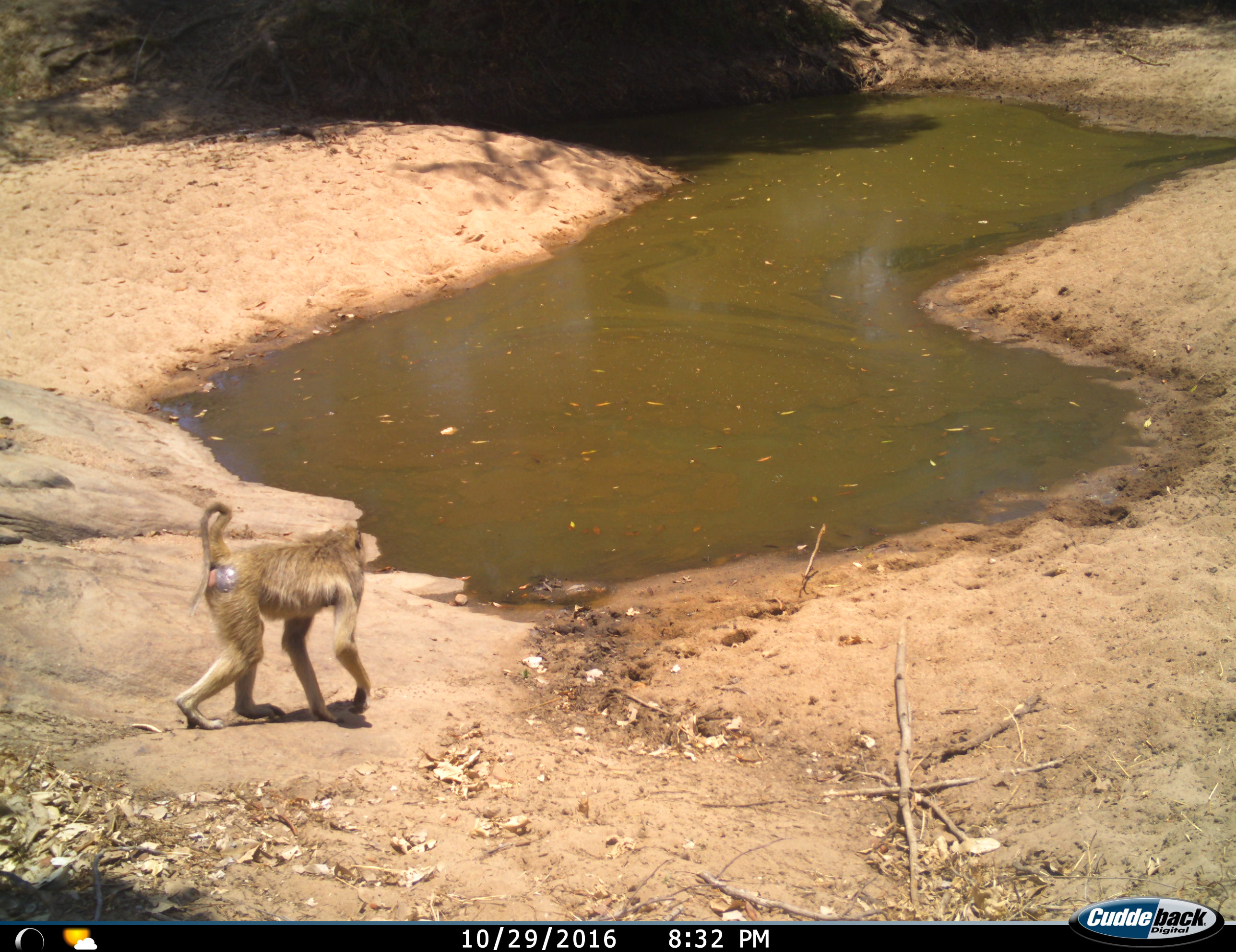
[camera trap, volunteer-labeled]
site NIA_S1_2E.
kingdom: Animalia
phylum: Chordata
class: Mammalia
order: Primates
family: Cercopithecidae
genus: Papio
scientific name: Papio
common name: baboon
Baboon (Papio), count 1. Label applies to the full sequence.